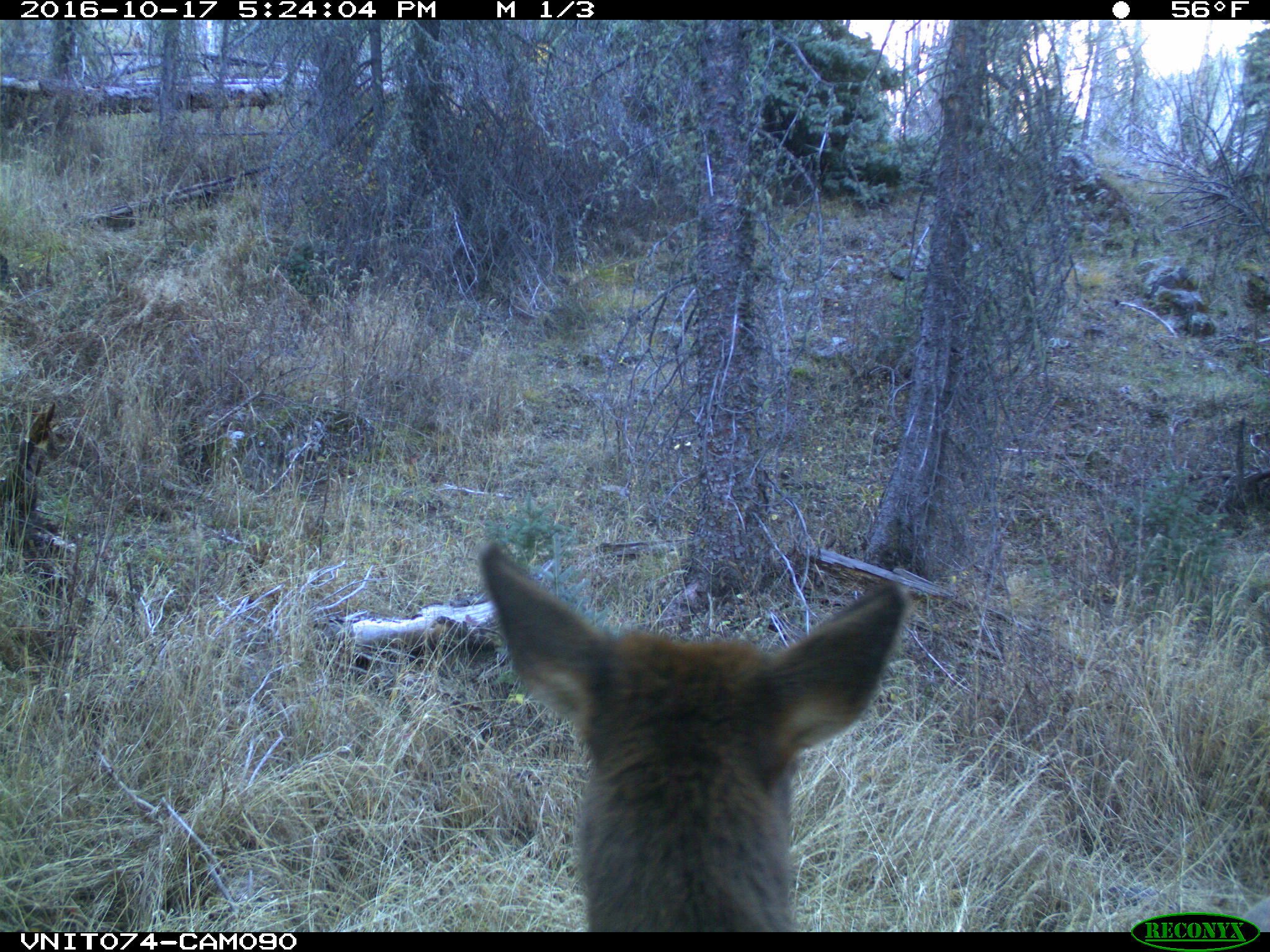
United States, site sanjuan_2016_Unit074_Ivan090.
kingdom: Animalia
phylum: Chordata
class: Mammalia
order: Artiodactyla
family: Cervidae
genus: Cervus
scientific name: Cervus elaphus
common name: red deer